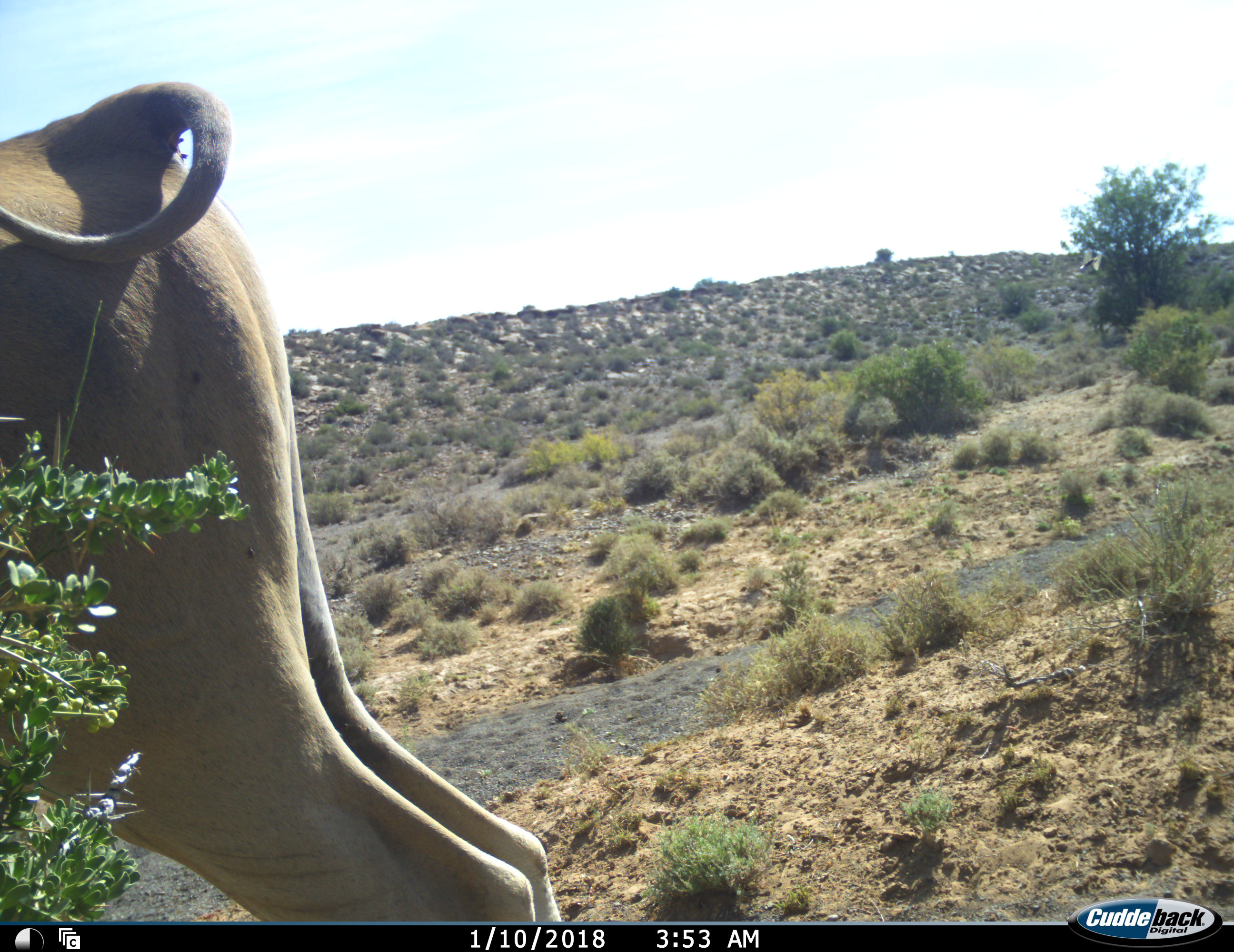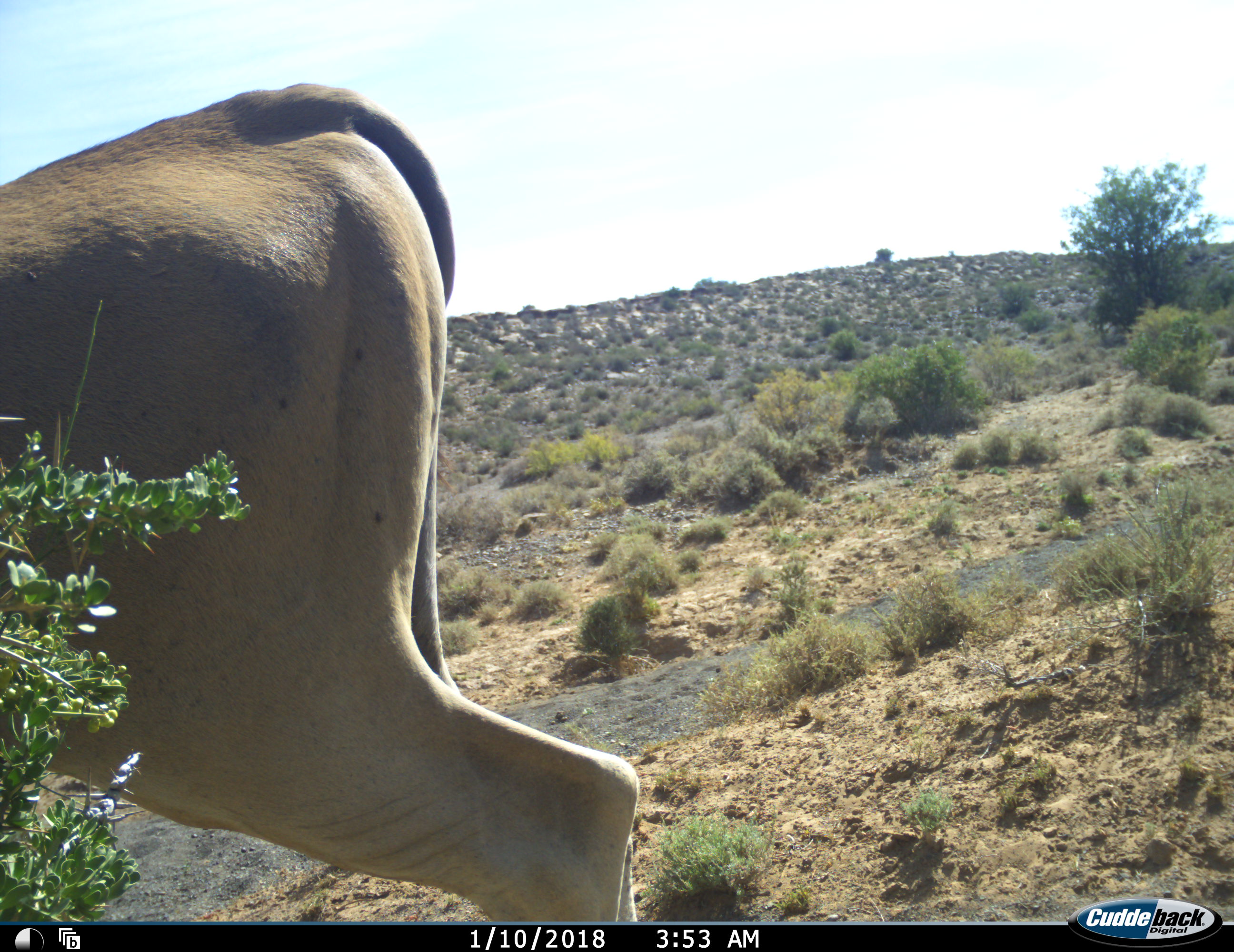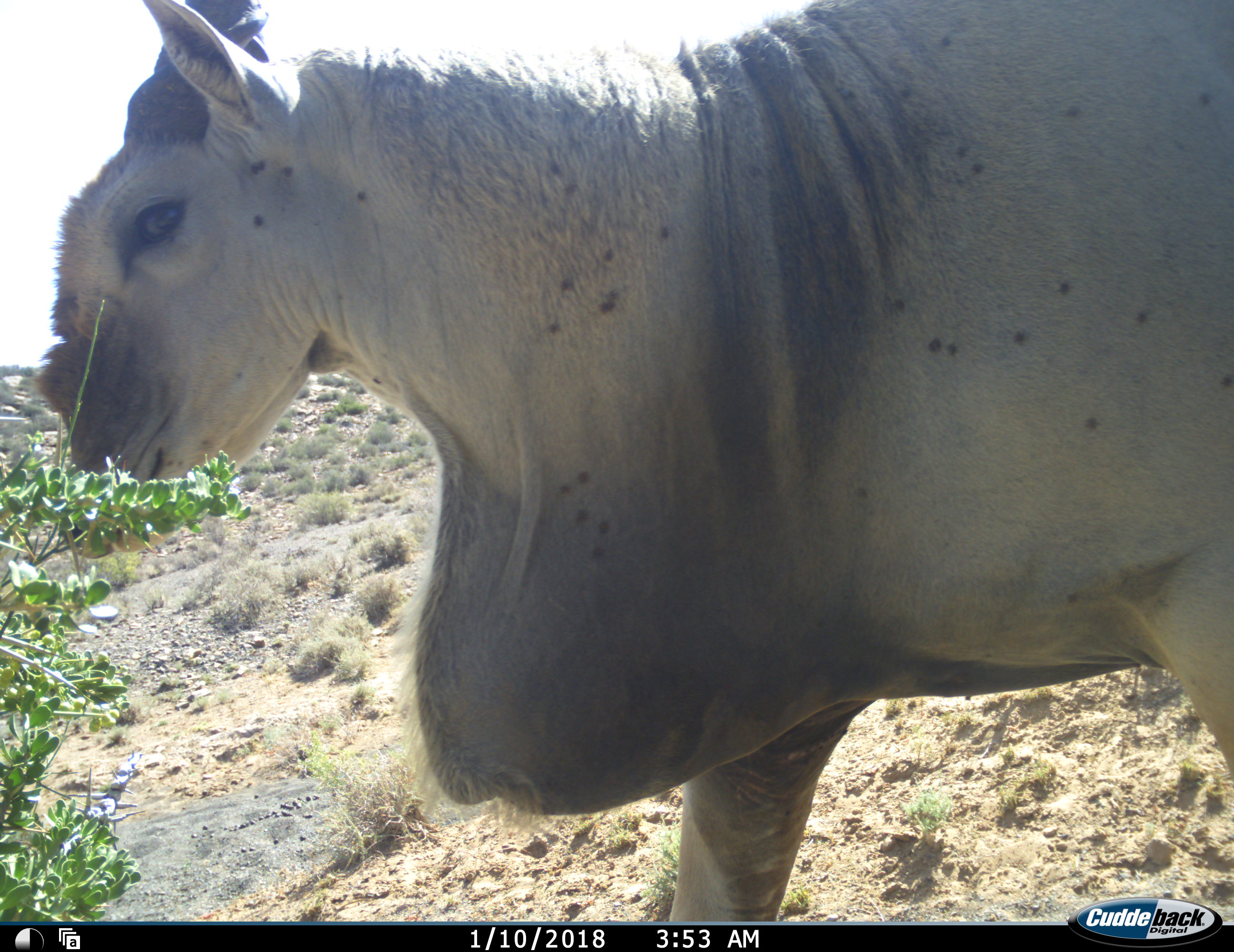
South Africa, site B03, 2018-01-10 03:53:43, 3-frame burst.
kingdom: Animalia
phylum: Chordata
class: Mammalia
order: Artiodactyla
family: Bovidae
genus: Tragelaphus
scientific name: Tragelaphus oryx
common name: eland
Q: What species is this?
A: Eland (Tragelaphus oryx).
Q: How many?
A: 1.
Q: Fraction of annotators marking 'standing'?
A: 0%.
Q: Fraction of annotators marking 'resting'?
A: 0%.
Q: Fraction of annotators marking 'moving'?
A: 100%.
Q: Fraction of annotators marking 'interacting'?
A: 0%.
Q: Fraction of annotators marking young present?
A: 0%.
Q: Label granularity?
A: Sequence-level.